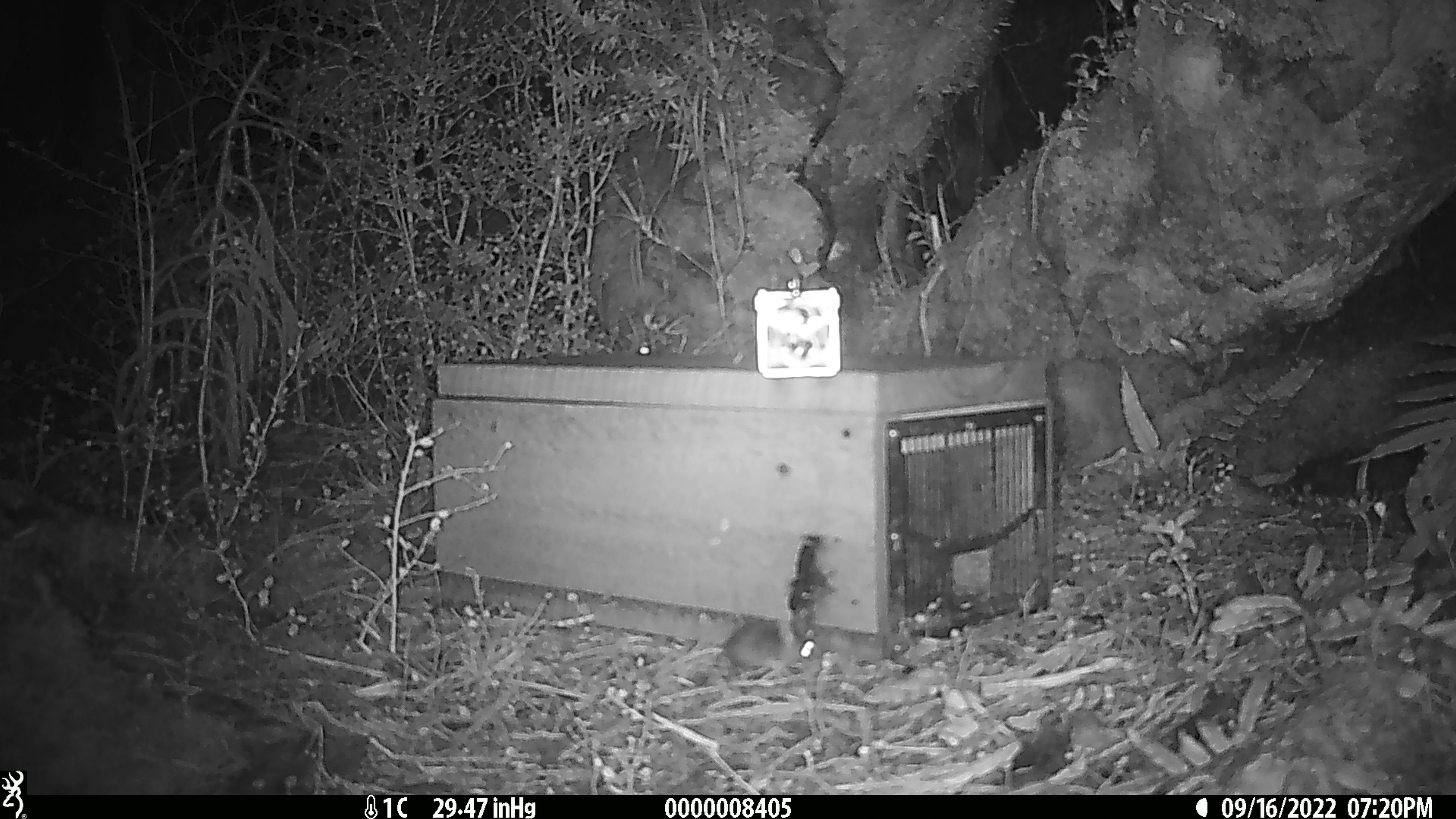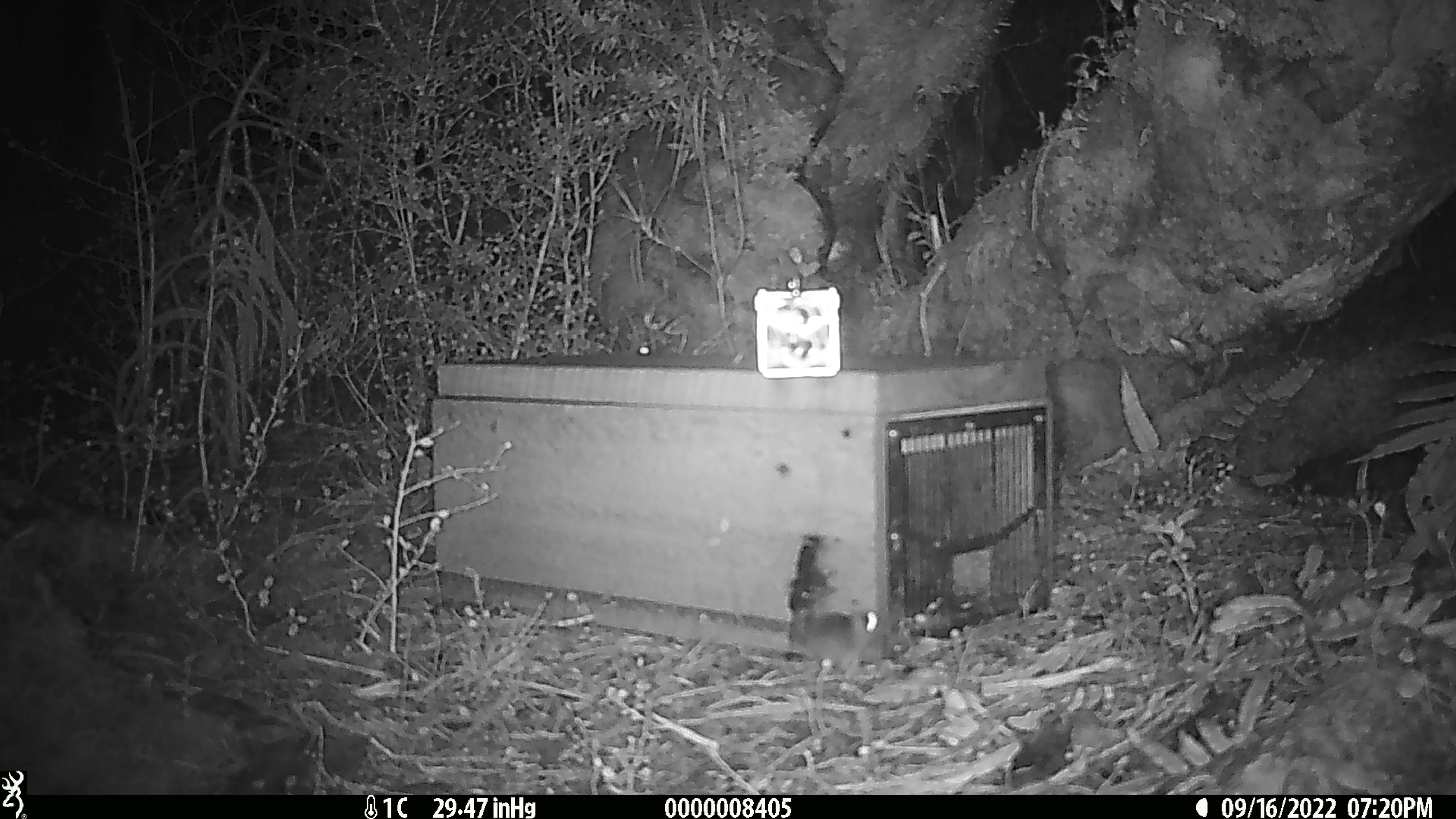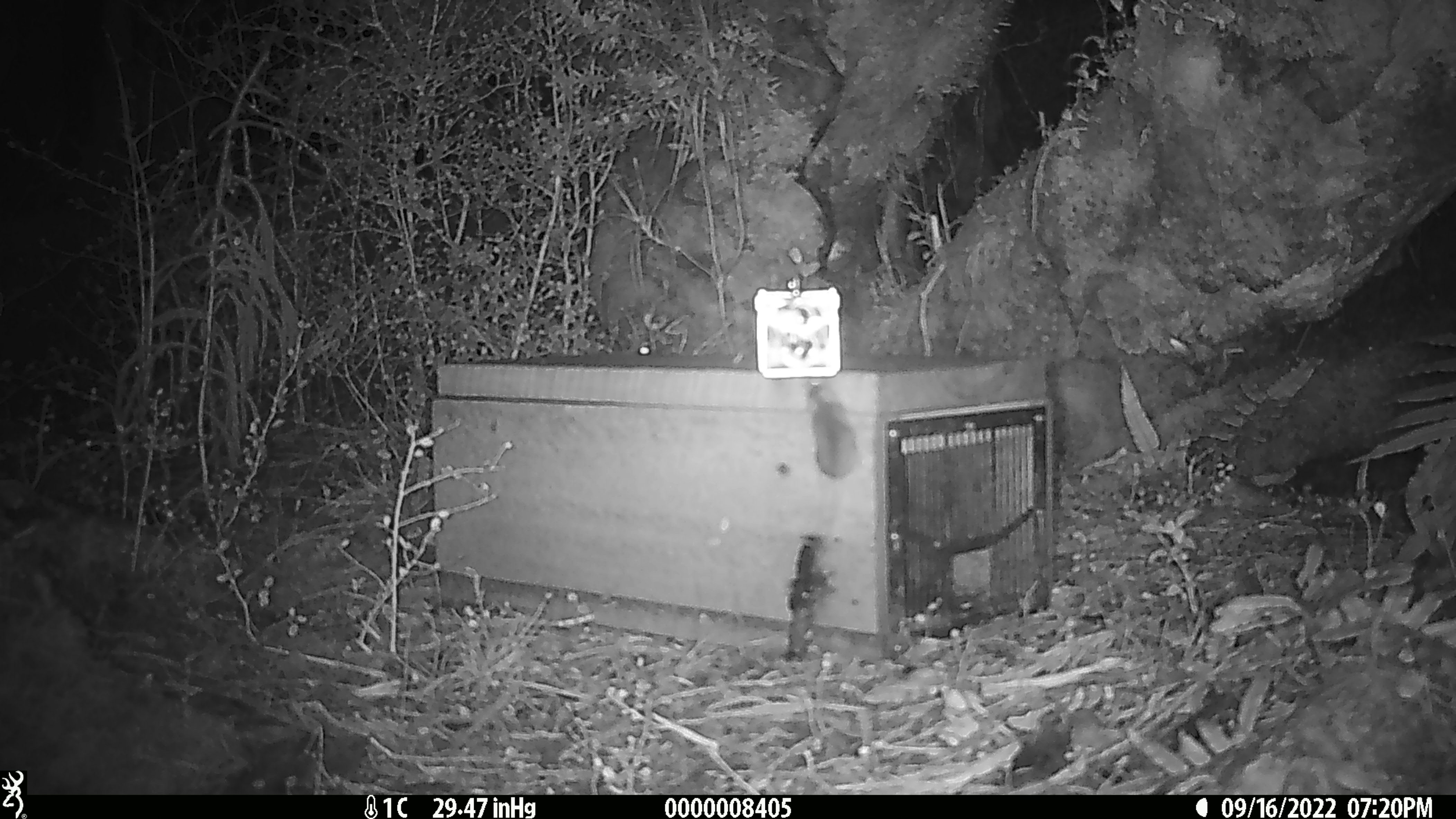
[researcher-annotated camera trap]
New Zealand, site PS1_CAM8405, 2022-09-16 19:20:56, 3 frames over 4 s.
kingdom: Animalia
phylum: Chordata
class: Mammalia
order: Rodentia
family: Muridae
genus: Mus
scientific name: Mus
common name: mouse